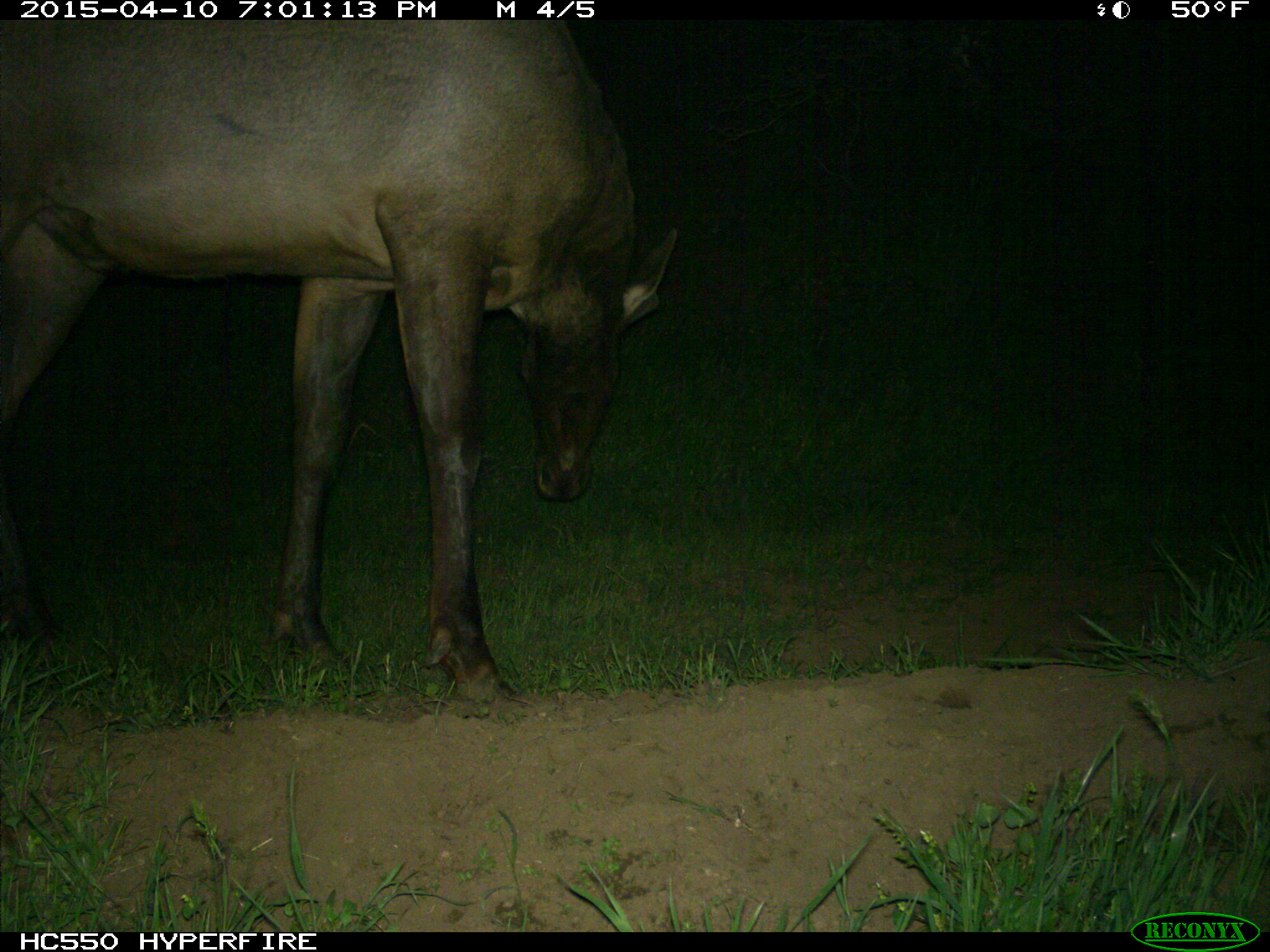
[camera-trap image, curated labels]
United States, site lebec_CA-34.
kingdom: Animalia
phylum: Chordata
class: Mammalia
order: Artiodactyla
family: Cervidae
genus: Cervus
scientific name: Cervus canadensis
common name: elk